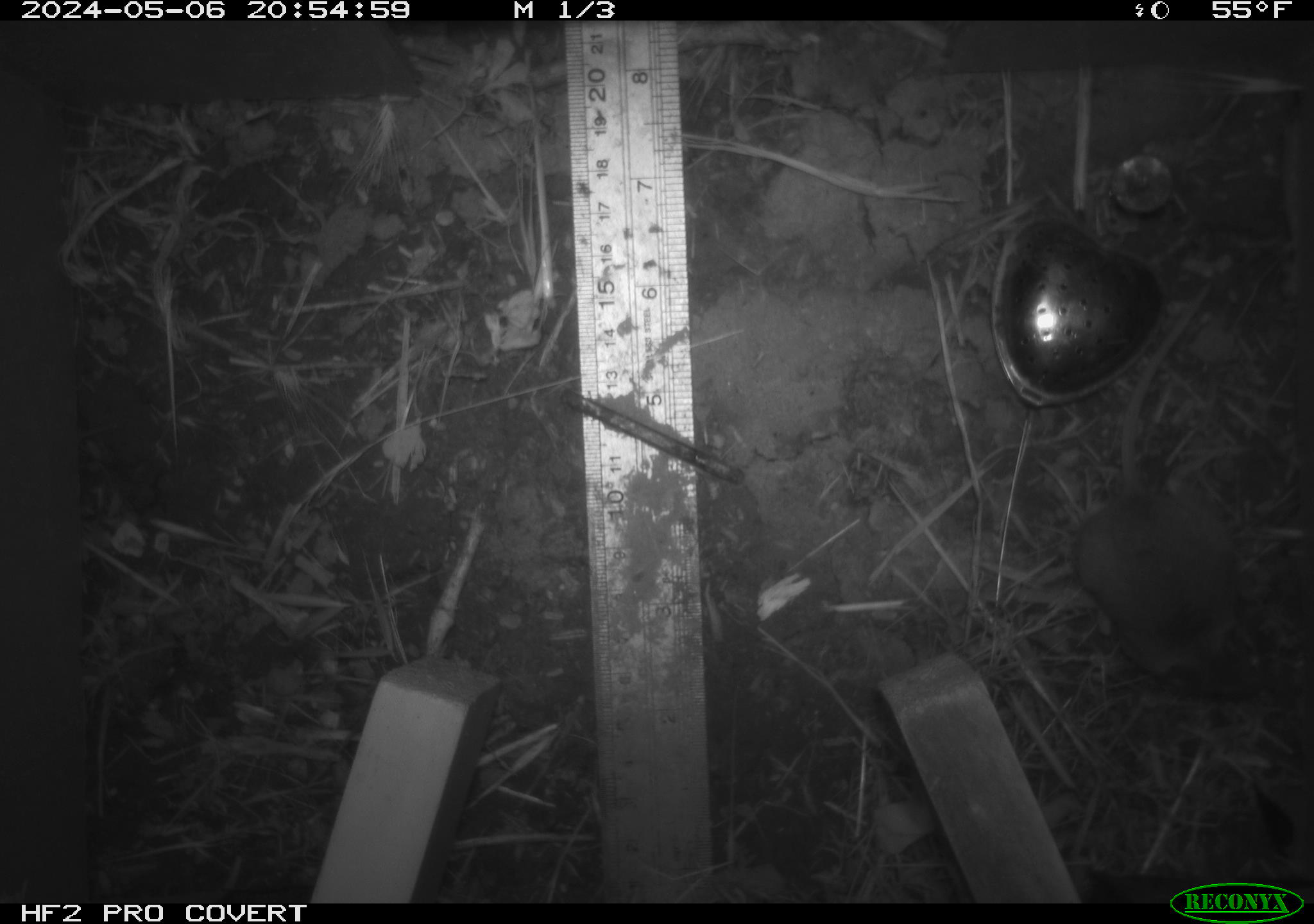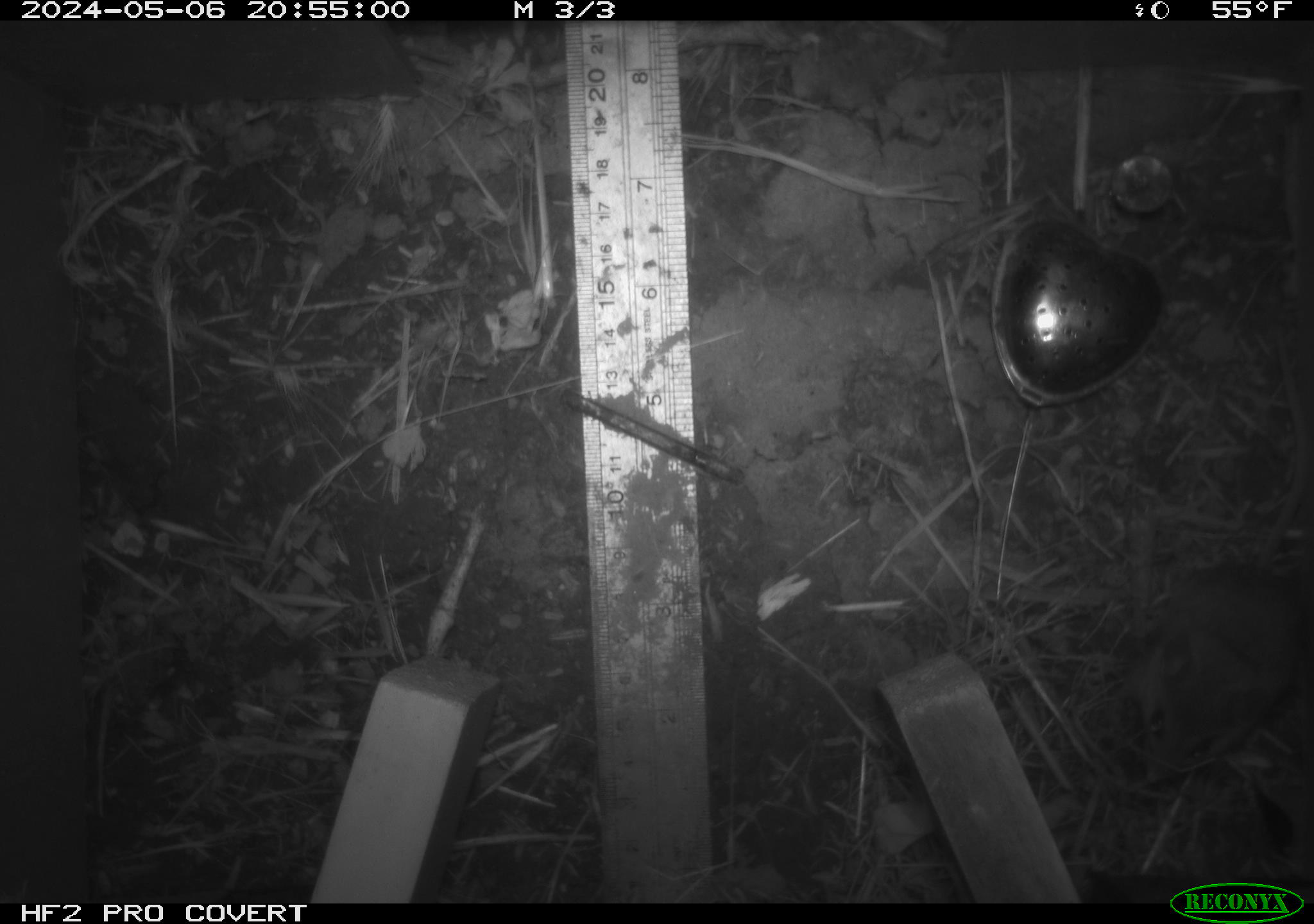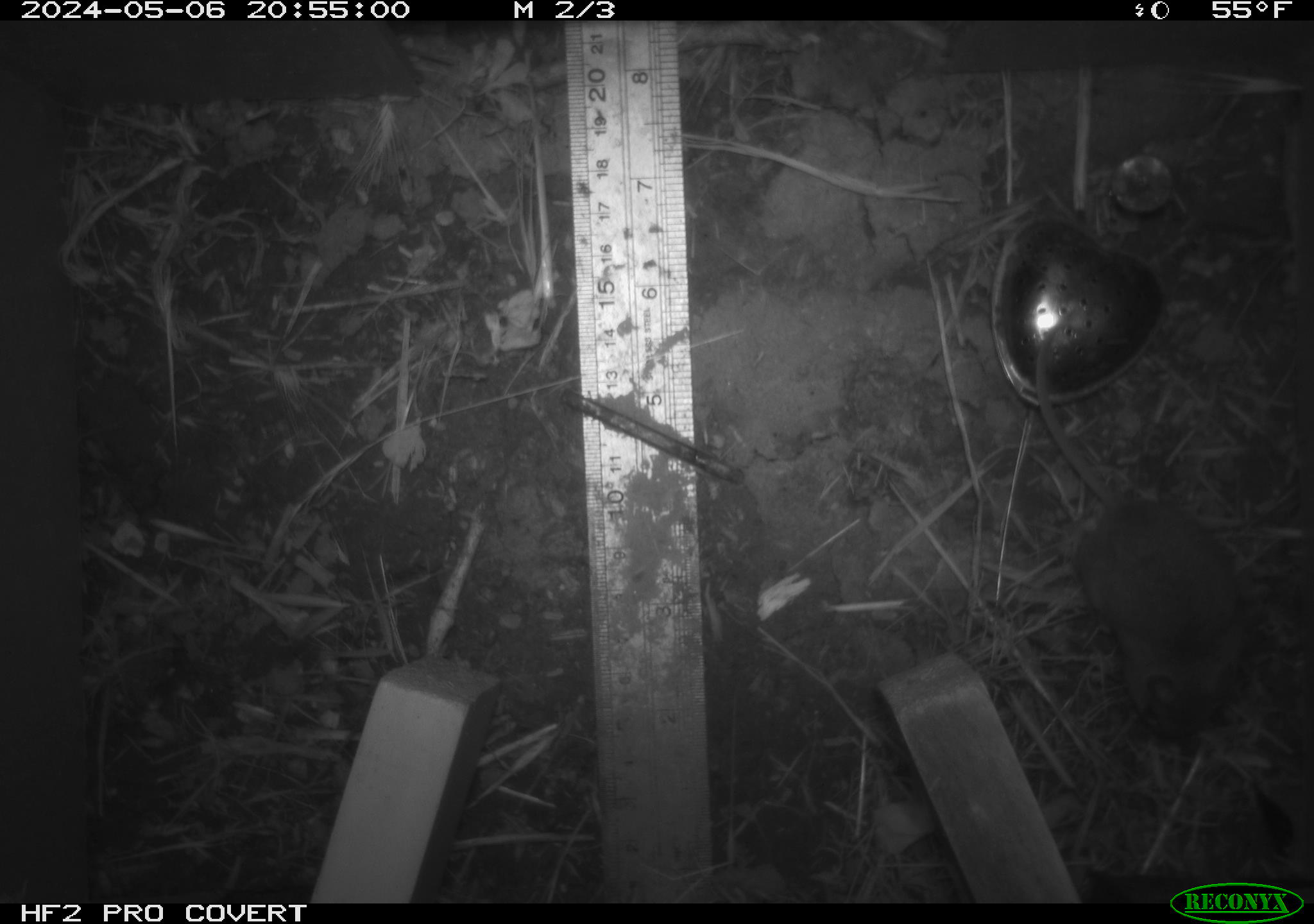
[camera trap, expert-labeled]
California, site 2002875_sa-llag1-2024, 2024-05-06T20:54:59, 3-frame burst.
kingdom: Animalia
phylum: Chordata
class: Mammalia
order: Rodentia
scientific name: Rodentia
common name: mouse species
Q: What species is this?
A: Mouse species (Rodentia).